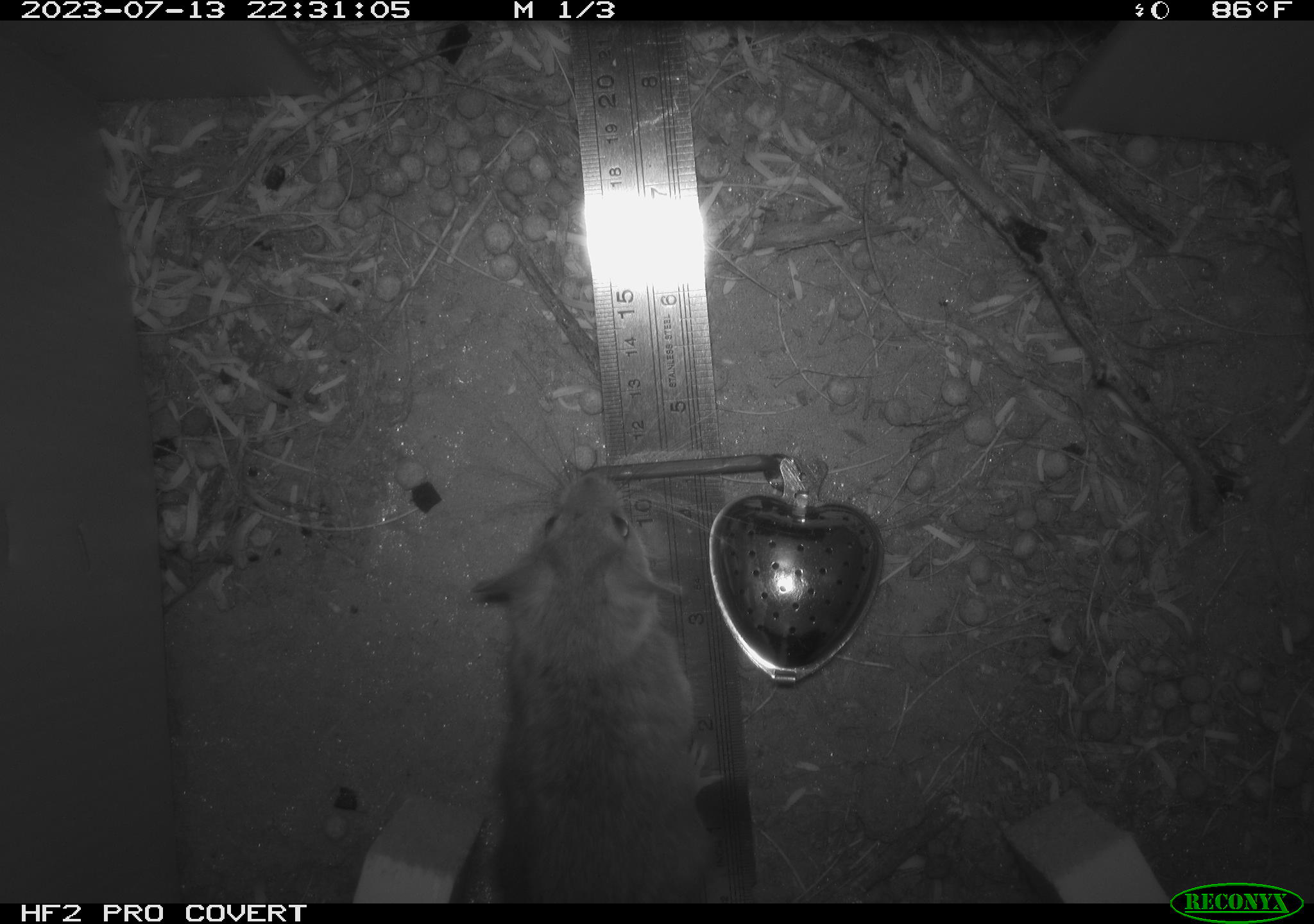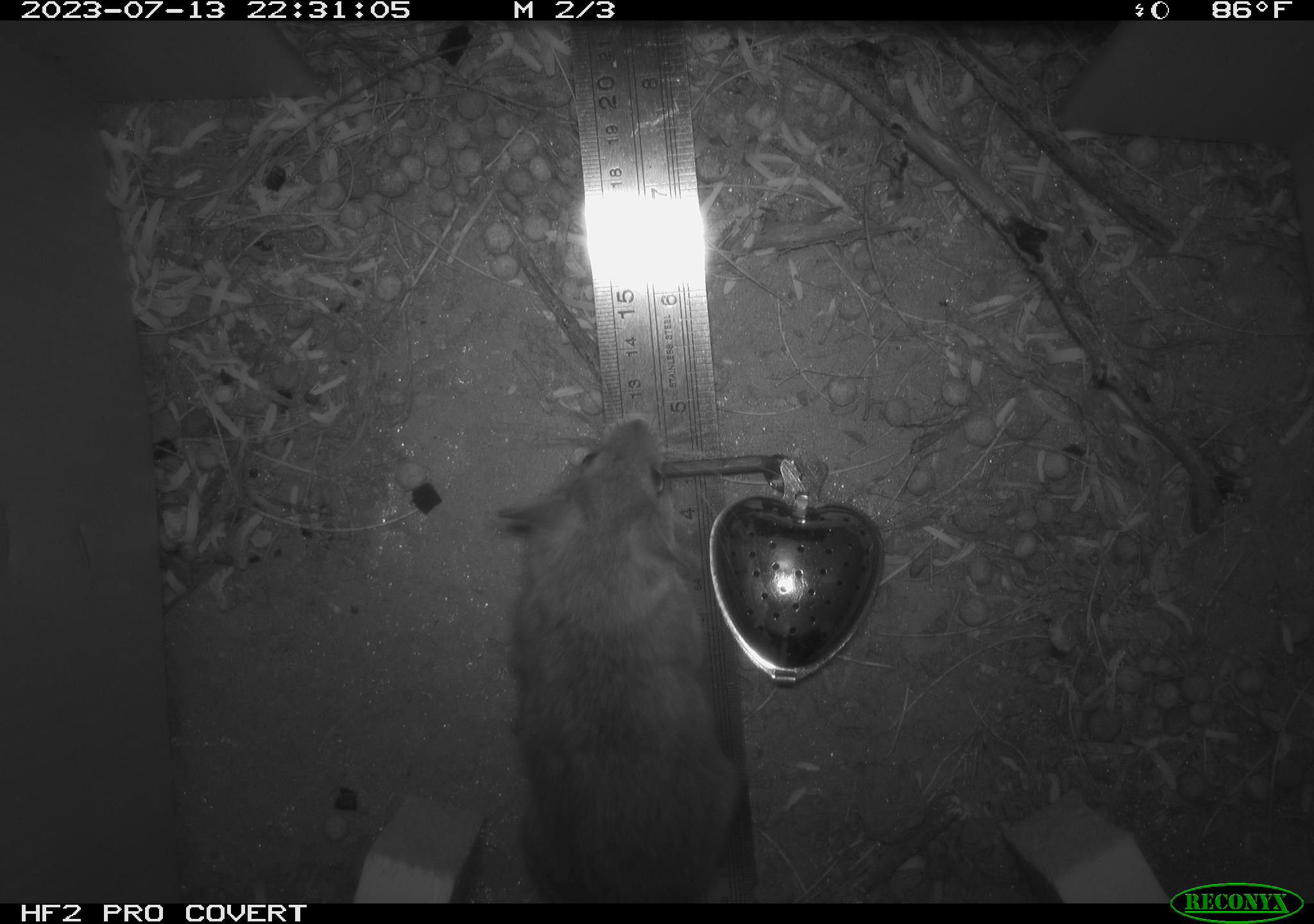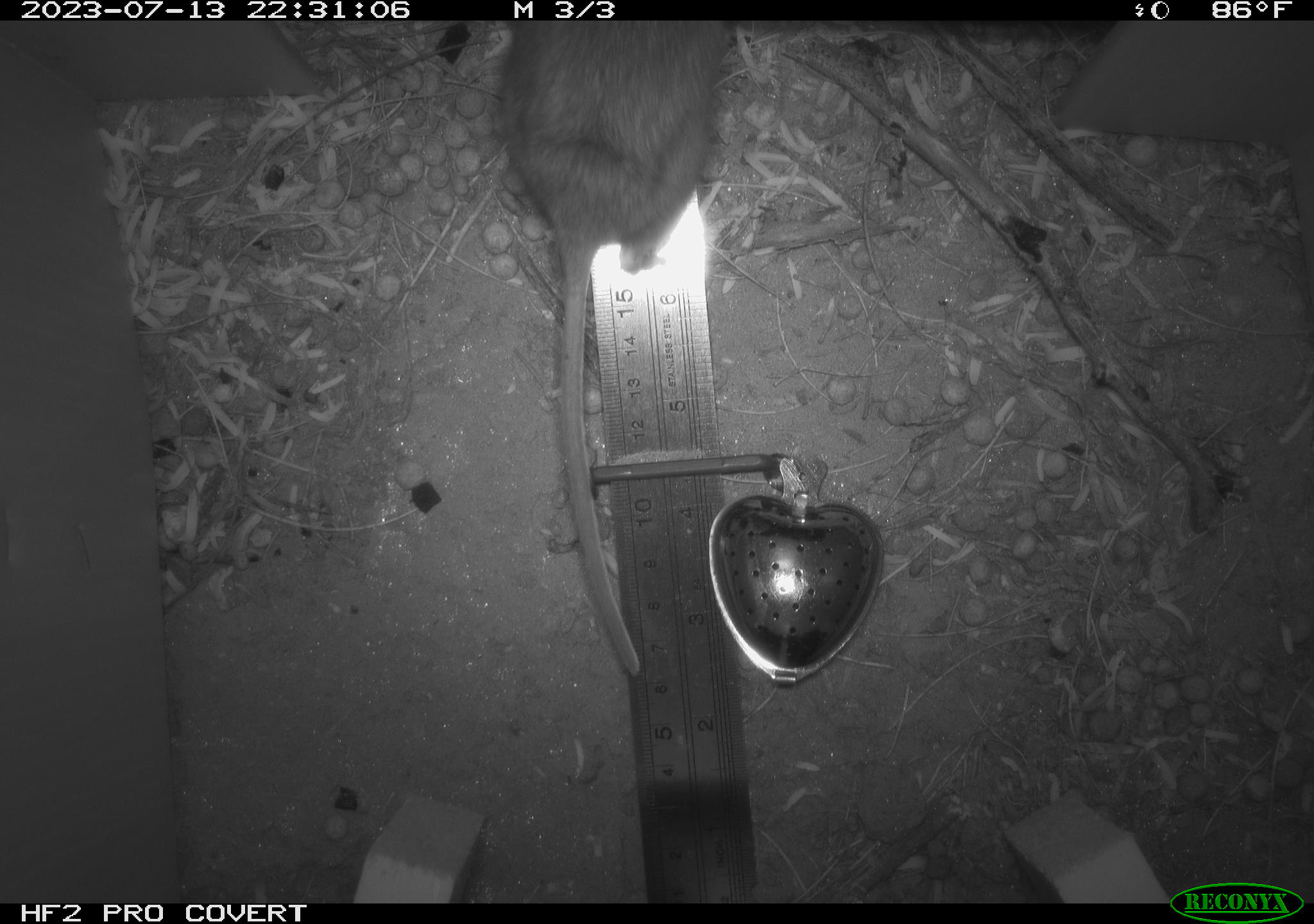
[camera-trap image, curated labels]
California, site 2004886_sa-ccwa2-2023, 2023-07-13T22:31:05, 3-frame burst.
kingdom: Animalia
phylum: Chordata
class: Mammalia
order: Rodentia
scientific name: Rodentia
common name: mouse species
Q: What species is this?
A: Mouse species (Rodentia).